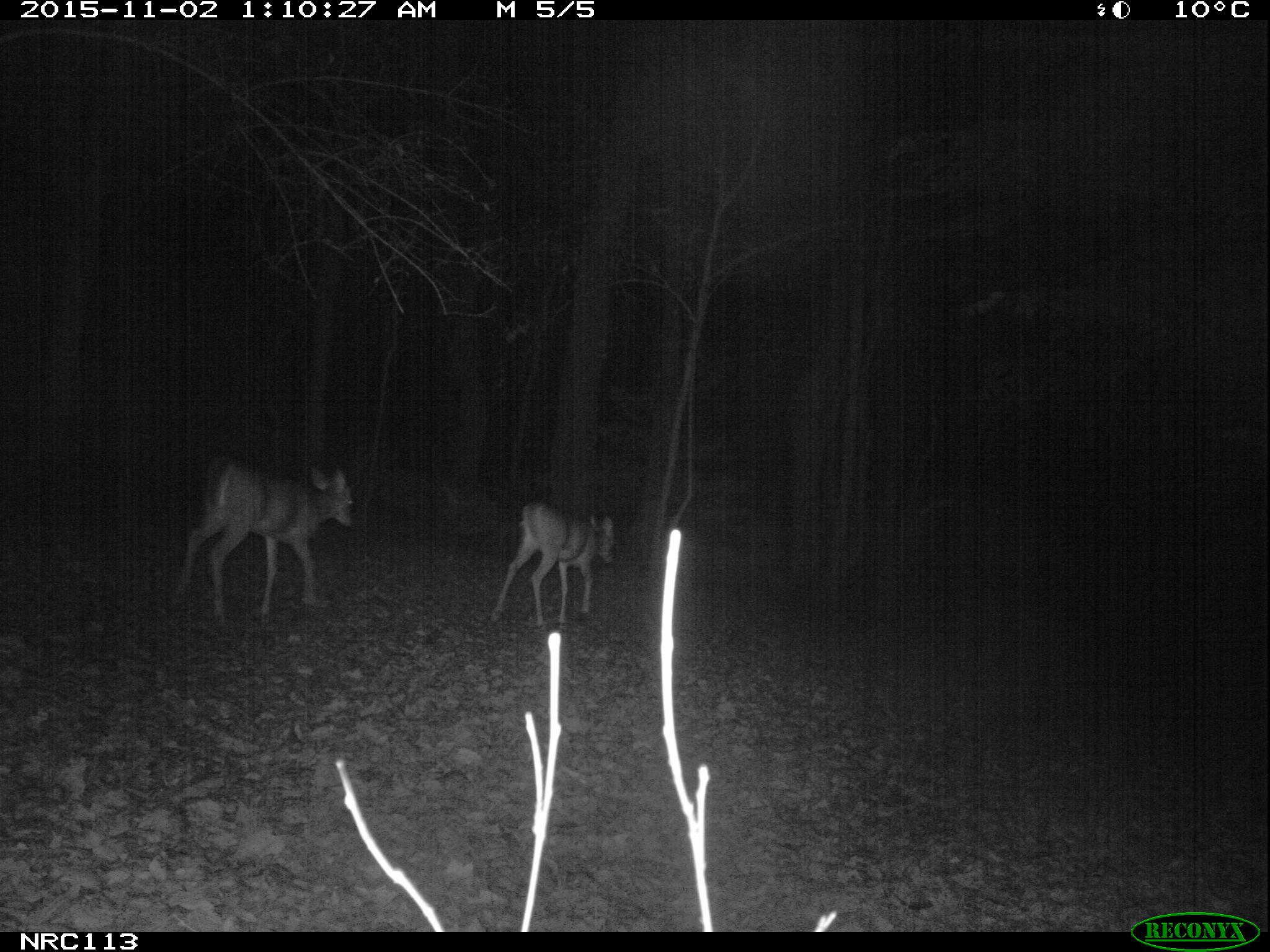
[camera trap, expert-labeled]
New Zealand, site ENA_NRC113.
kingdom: Animalia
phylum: Chordata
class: Mammalia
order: Artiodactyla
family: Cervidae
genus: Odocoileus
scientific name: Odocoileus virginianus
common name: white-tailed deer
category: white tailed deer